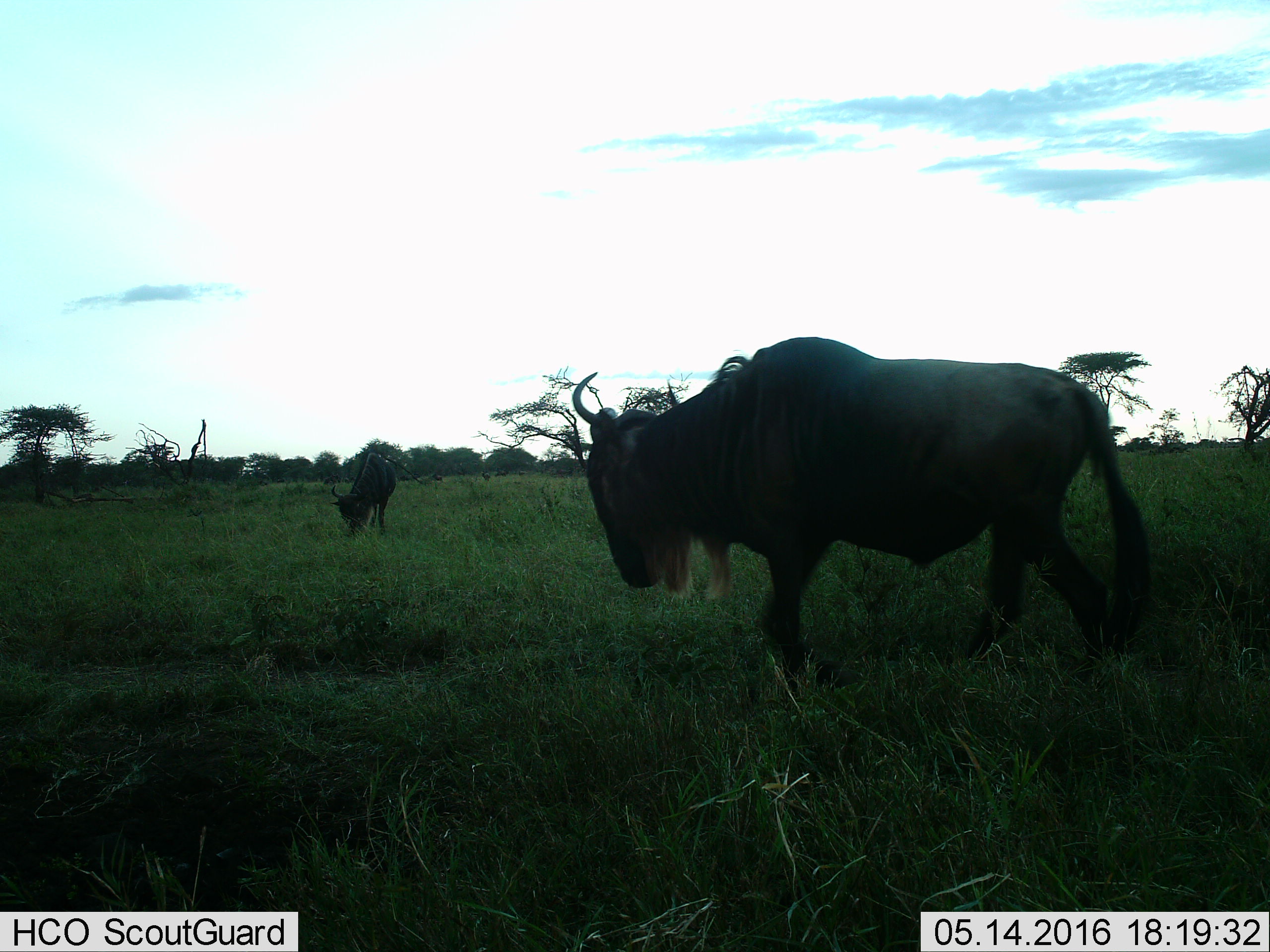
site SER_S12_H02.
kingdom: Animalia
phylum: Chordata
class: Mammalia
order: Artiodactyla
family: Bovidae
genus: Connochaetes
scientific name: Connochaetes taurinus taurinus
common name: blue wildebeest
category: wildebeestblue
Wildebeestblue (blue wildebeest) (Connochaetes taurinus taurinus), count 2. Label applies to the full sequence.